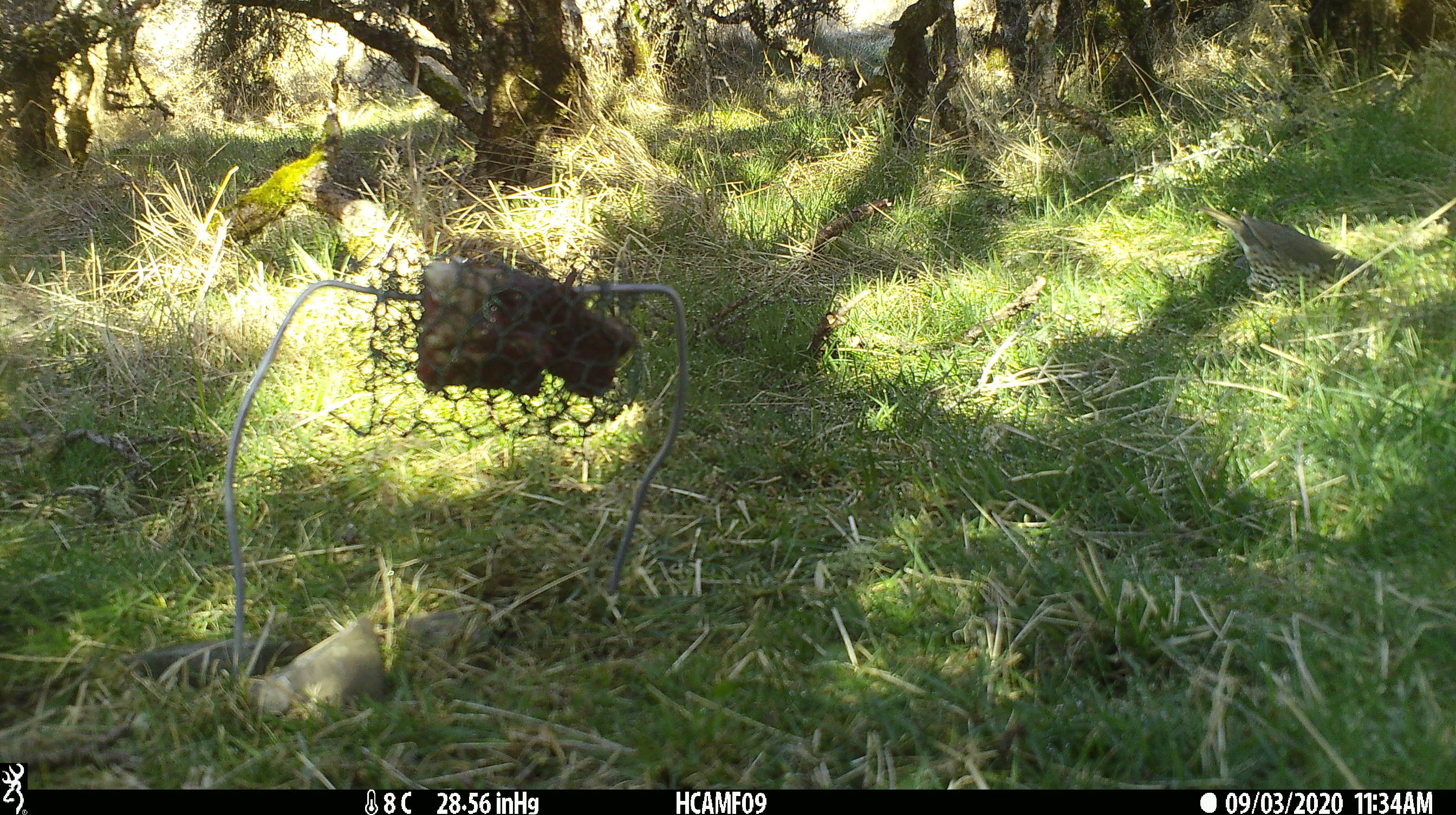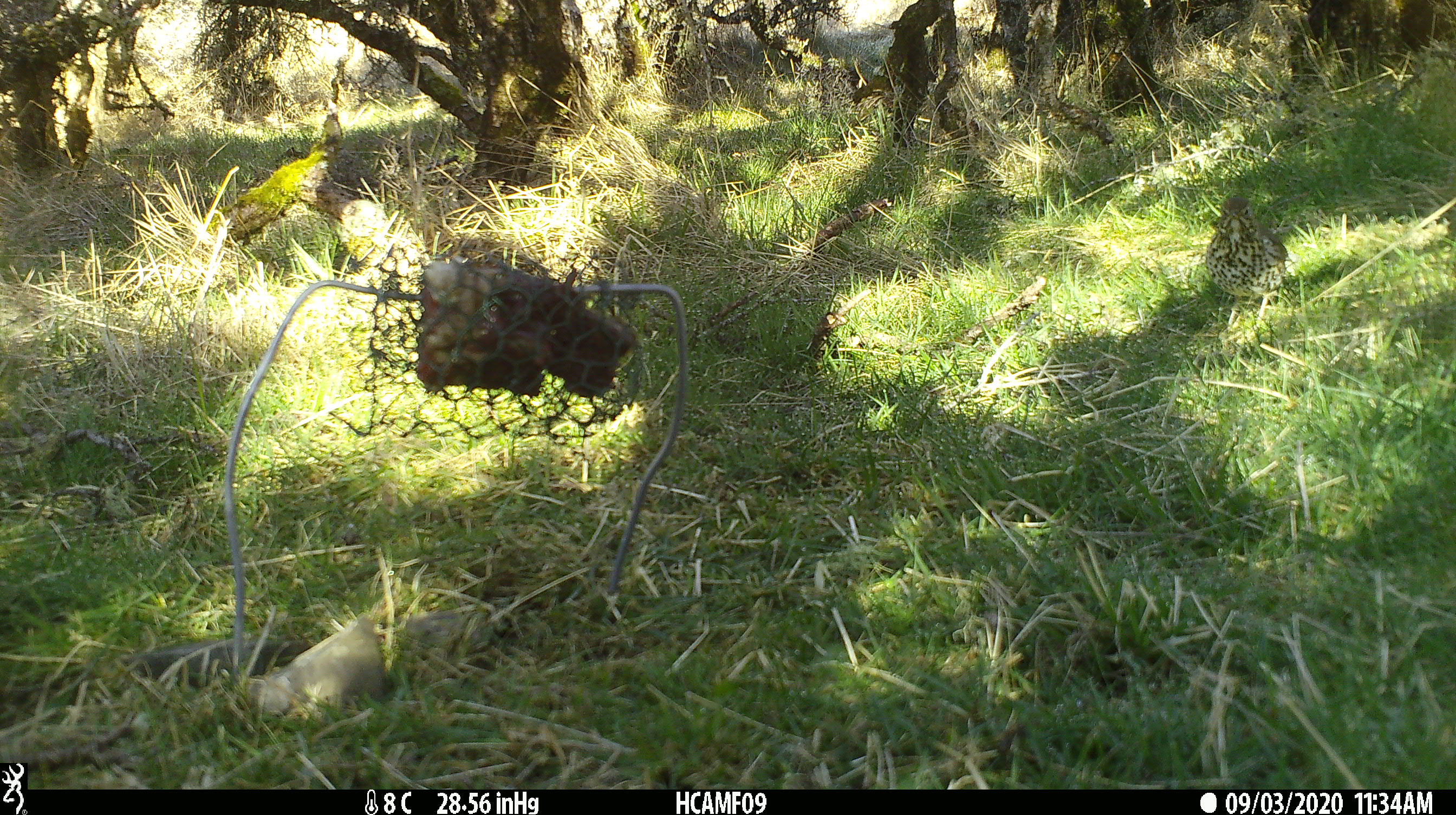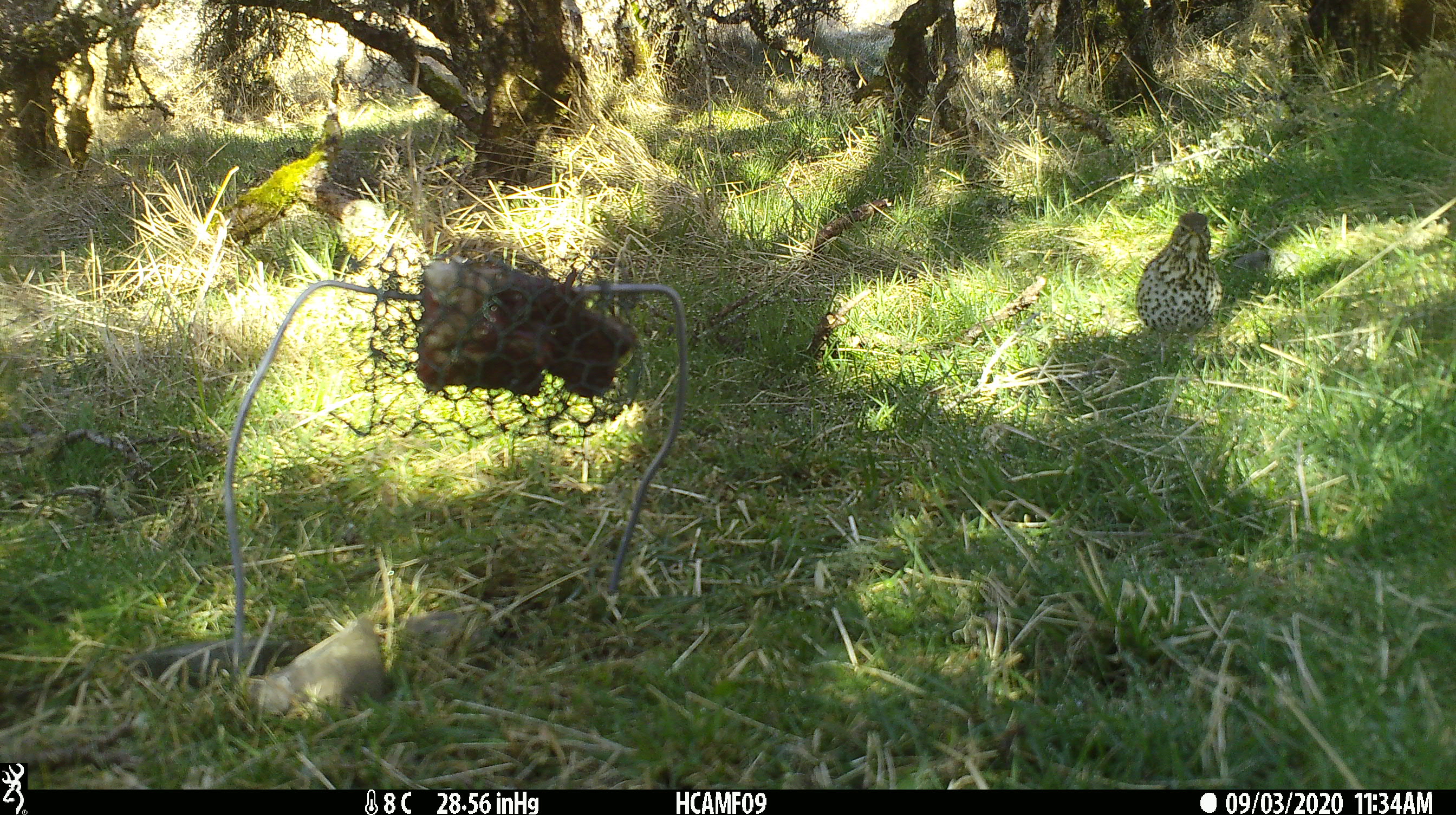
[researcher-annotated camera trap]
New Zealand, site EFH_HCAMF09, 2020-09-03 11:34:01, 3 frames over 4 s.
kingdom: Animalia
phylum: Chordata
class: Aves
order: Passeriformes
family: Turdidae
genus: Turdus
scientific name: Turdus philomelos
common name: song thrush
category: thrush